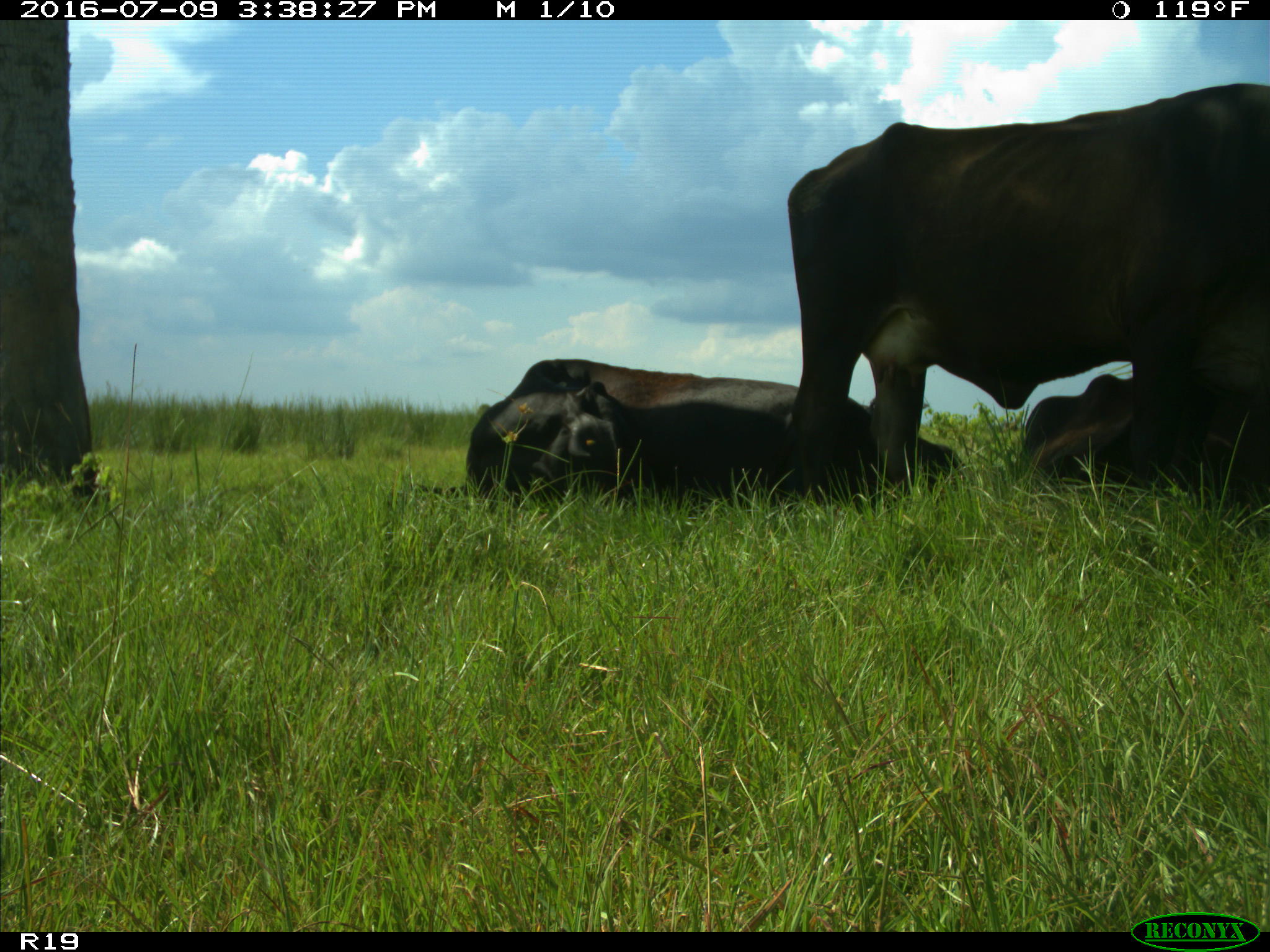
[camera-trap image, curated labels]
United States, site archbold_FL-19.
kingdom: Animalia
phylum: Chordata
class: Mammalia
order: Artiodactyla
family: Bovidae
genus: Bos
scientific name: Bos taurus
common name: domestic cow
Bos taurus (domestic cow).